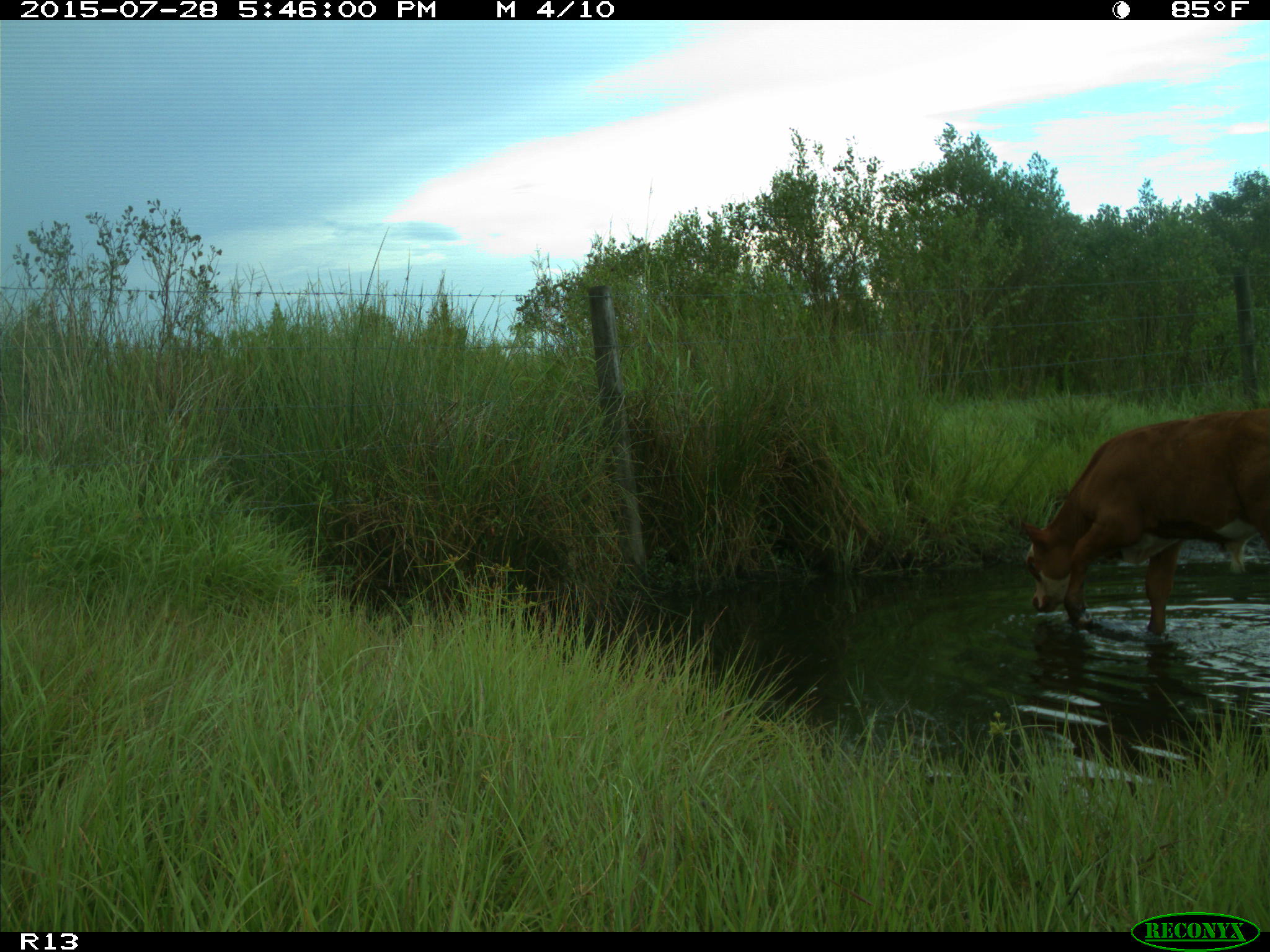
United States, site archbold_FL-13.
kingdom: Animalia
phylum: Chordata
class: Mammalia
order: Artiodactyla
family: Bovidae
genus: Bos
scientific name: Bos taurus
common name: domestic cow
Bos taurus (domestic cow).